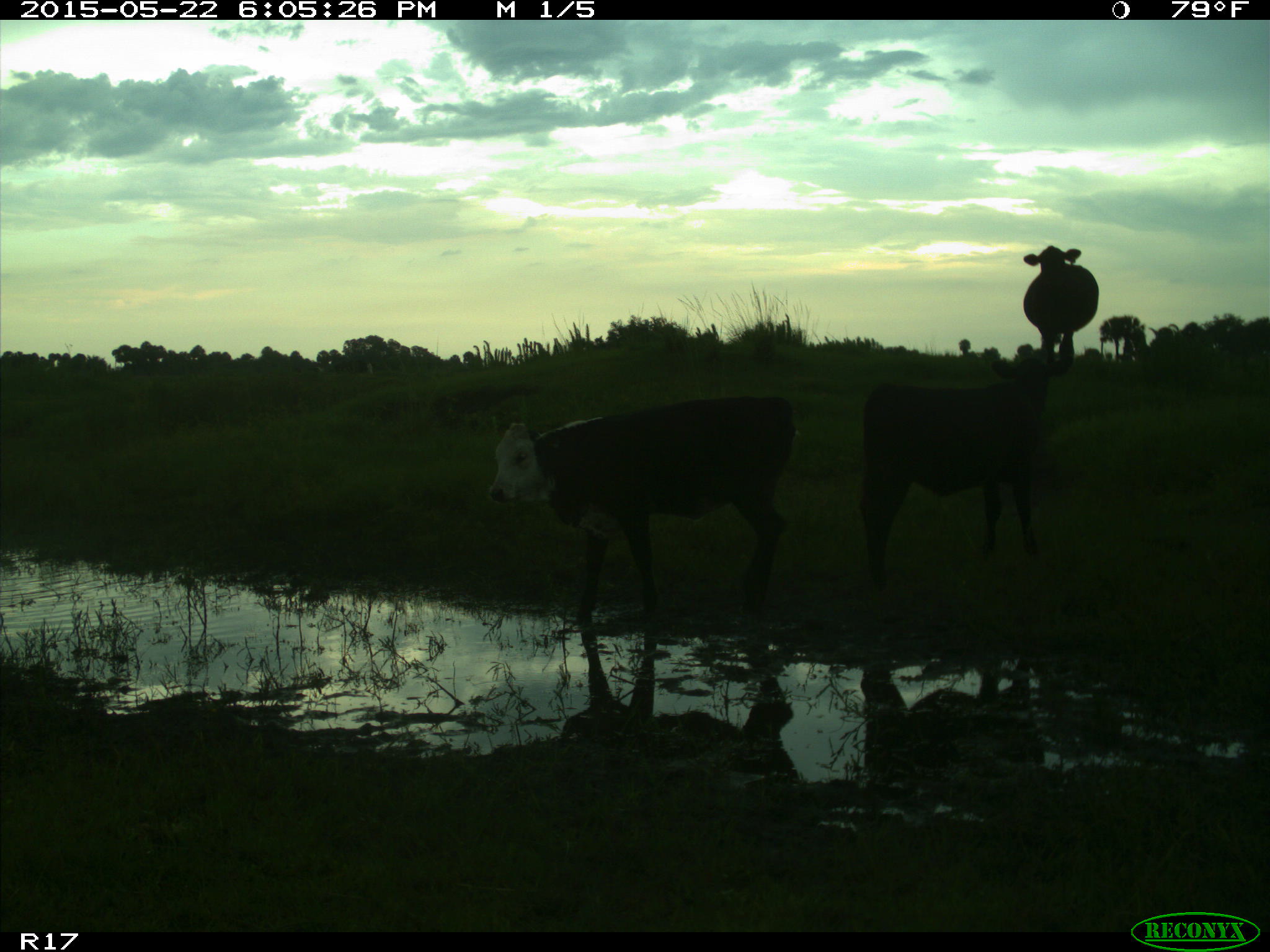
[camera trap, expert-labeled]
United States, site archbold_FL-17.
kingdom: Animalia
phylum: Chordata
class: Mammalia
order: Artiodactyla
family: Bovidae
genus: Bos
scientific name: Bos taurus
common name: domestic cow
Bos taurus (domestic cow).